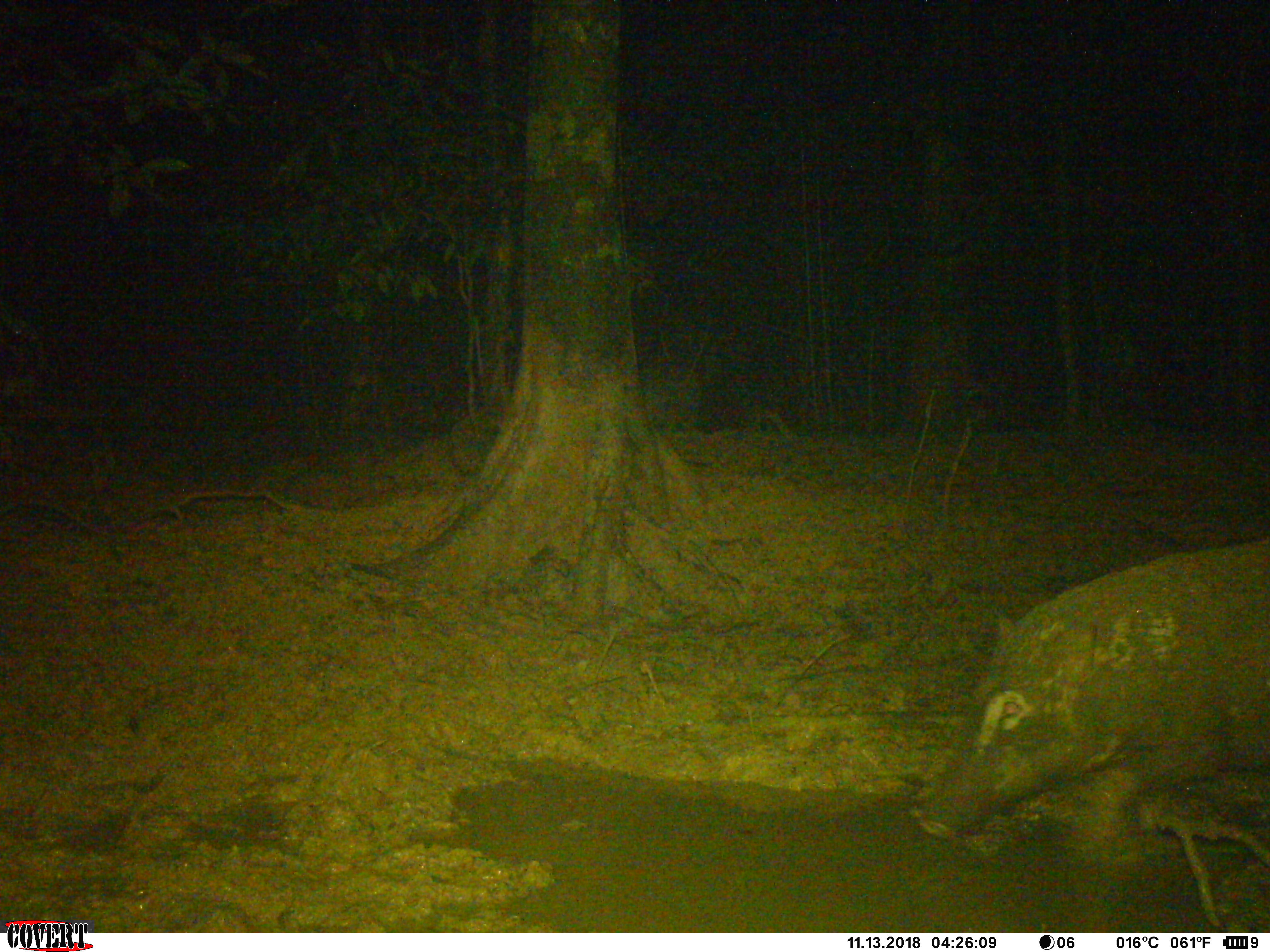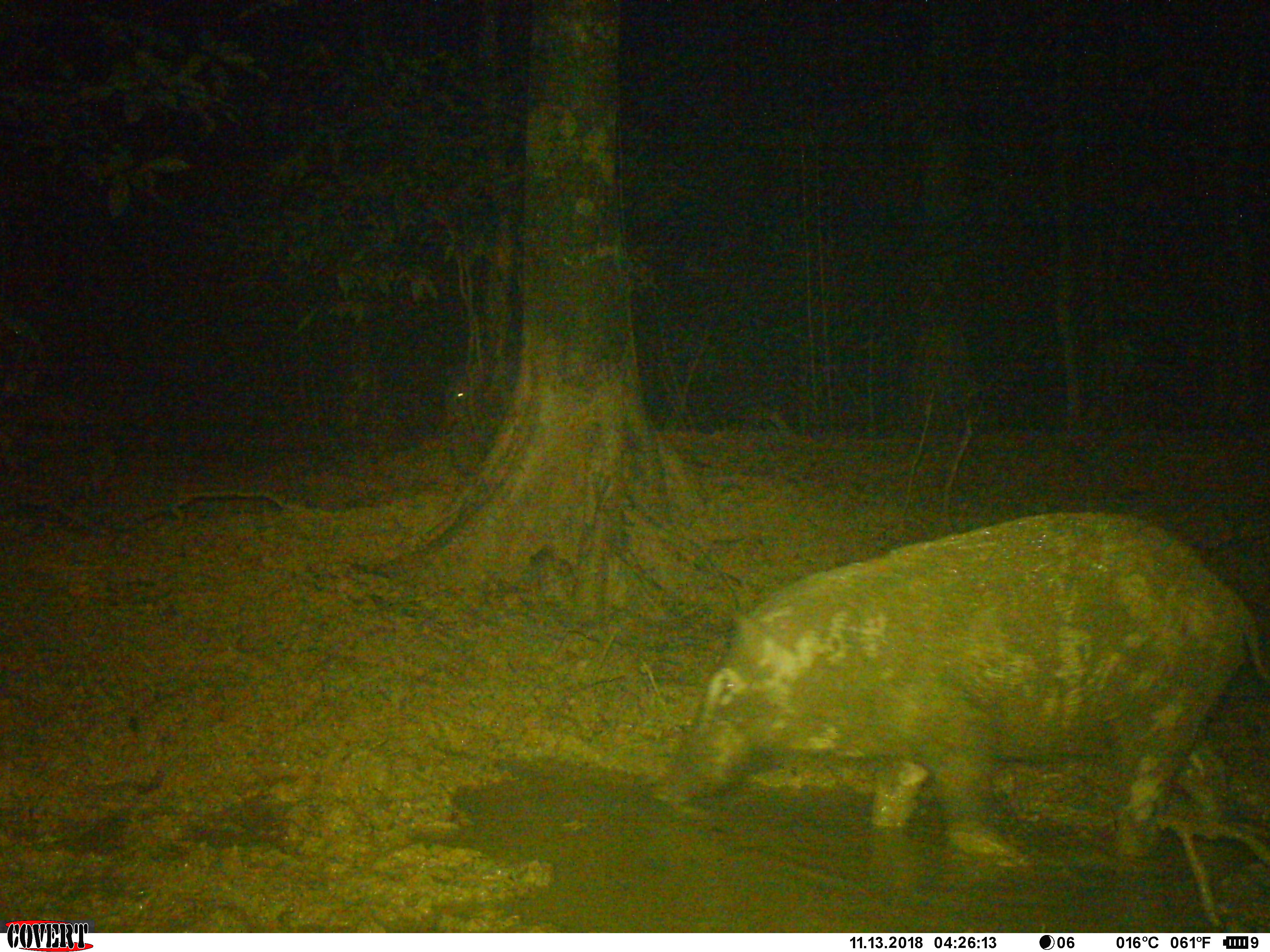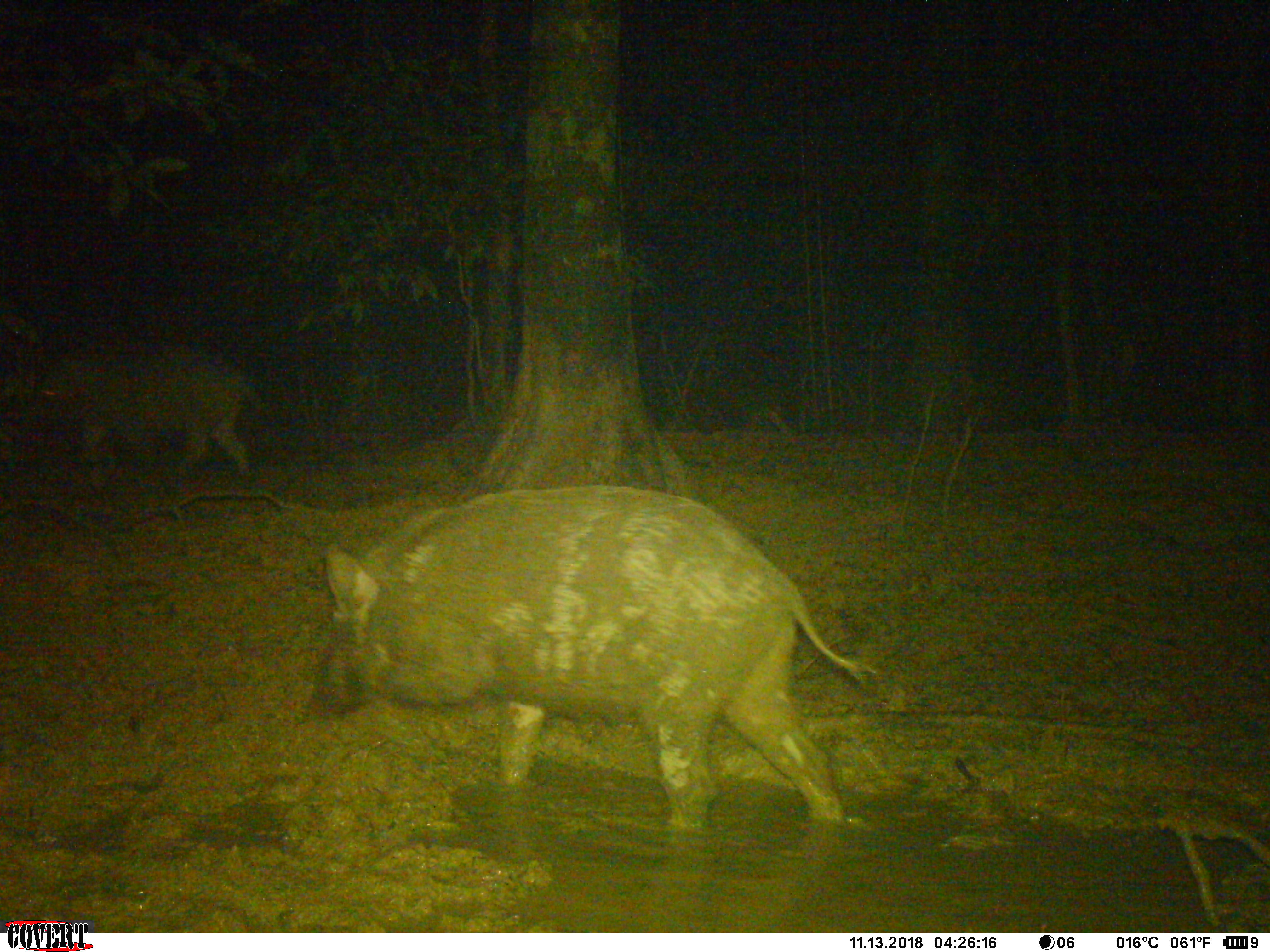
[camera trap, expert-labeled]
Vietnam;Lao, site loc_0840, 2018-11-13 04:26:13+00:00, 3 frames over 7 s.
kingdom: Animalia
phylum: Chordata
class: Mammalia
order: Artiodactyla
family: Suidae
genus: Sus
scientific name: Sus scrofa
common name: eurasian wild pig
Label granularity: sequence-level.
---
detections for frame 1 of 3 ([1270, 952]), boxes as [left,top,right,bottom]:
eurasian wild pig: [912,539,1270,859]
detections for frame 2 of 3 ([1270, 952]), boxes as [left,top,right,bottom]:
eurasian wild pig: [647,509,1268,866]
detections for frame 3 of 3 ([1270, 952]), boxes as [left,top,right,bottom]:
eurasian wild pig: [324,483,881,836]; [16,339,268,477]